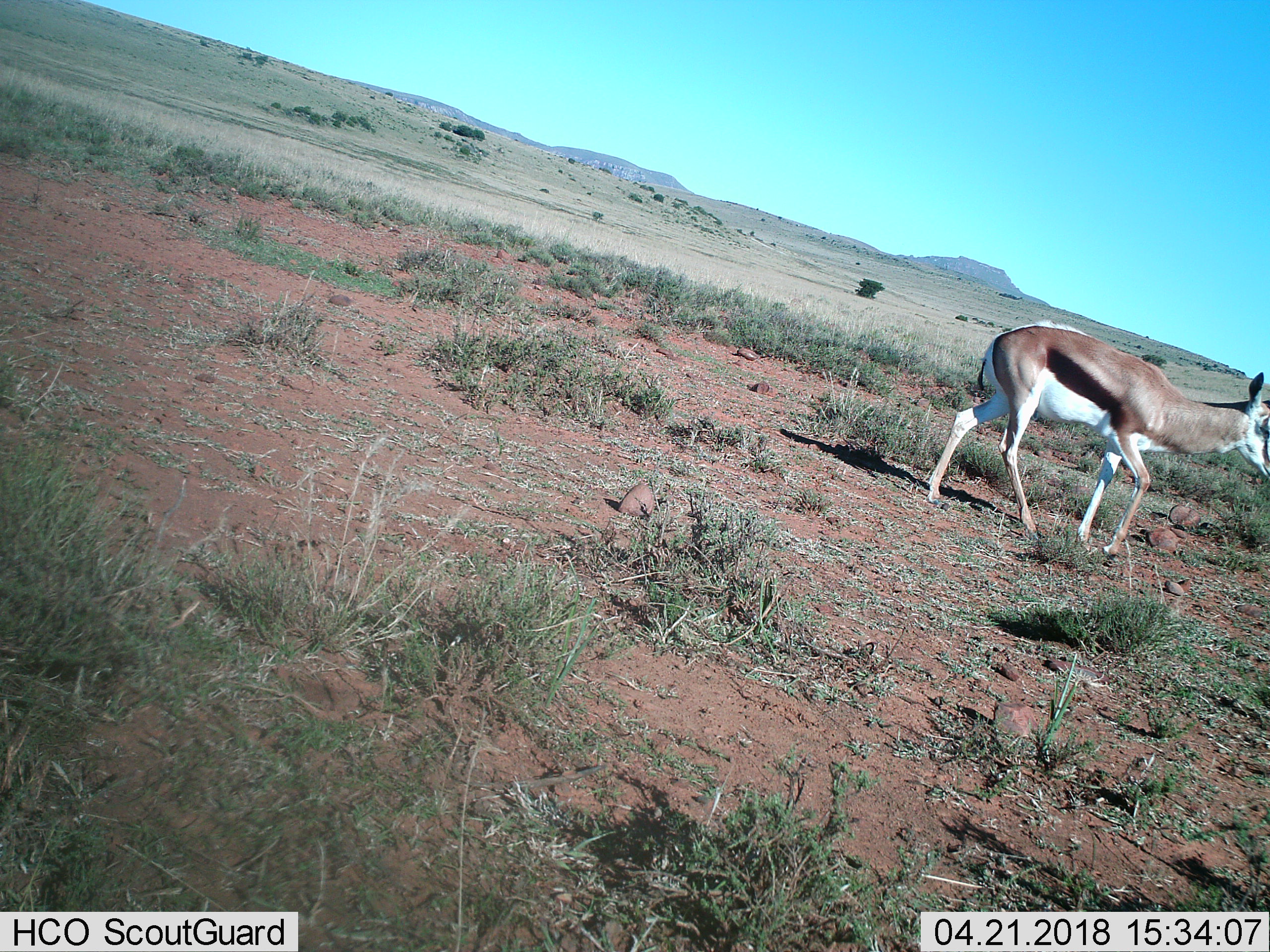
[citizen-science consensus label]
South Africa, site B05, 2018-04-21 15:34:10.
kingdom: Animalia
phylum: Chordata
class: Mammalia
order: Artiodactyla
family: Bovidae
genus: Antidorcas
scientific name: Antidorcas marsupialis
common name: springbok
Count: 1.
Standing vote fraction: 0%.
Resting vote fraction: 0%.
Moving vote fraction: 100%.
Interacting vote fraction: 0%.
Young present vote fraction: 0%.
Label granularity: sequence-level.